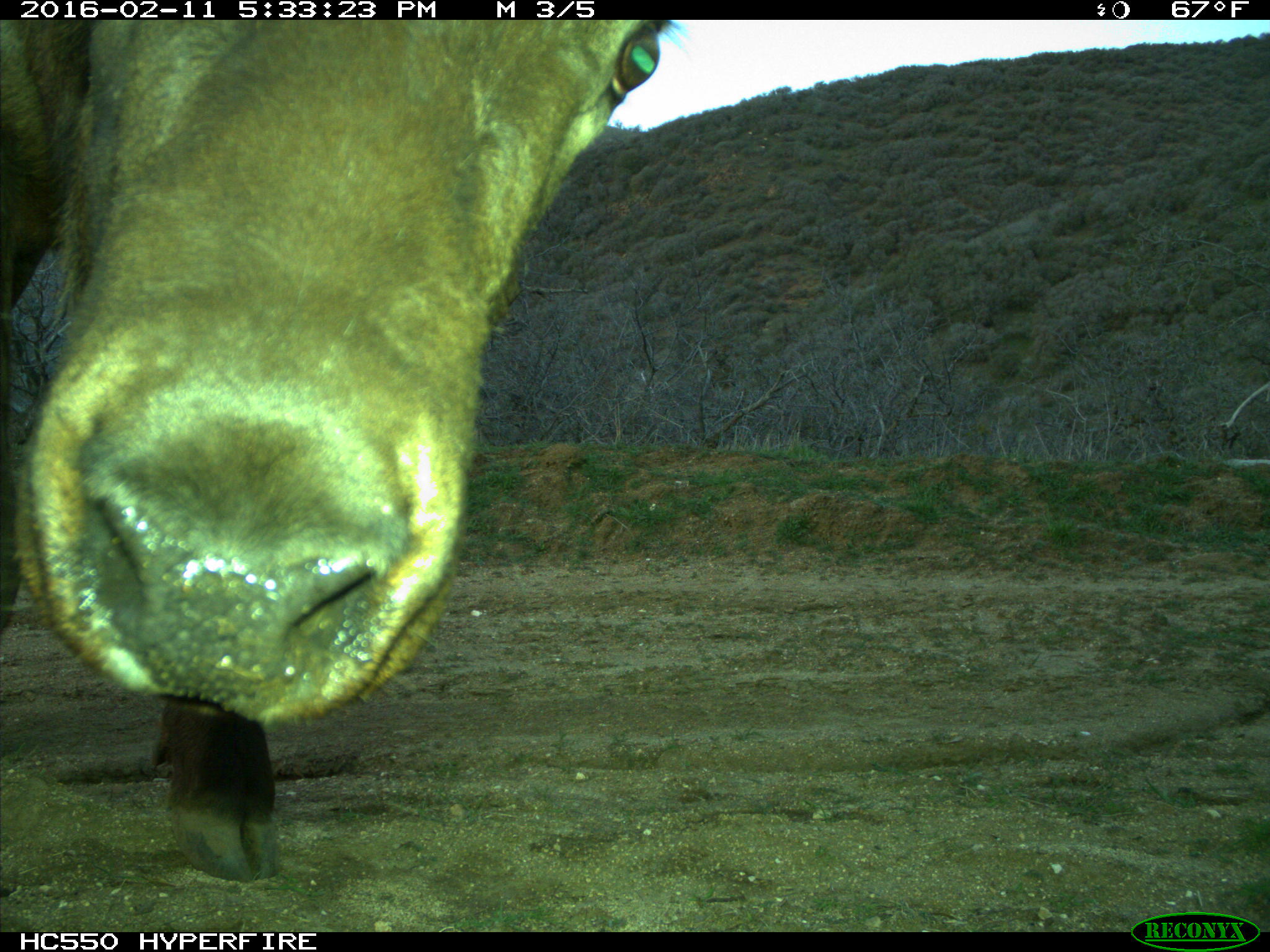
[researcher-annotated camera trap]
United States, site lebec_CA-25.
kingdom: Animalia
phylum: Chordata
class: Mammalia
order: Artiodactyla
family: Cervidae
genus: Cervus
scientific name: Cervus canadensis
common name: elk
Cervus canadensis (elk).